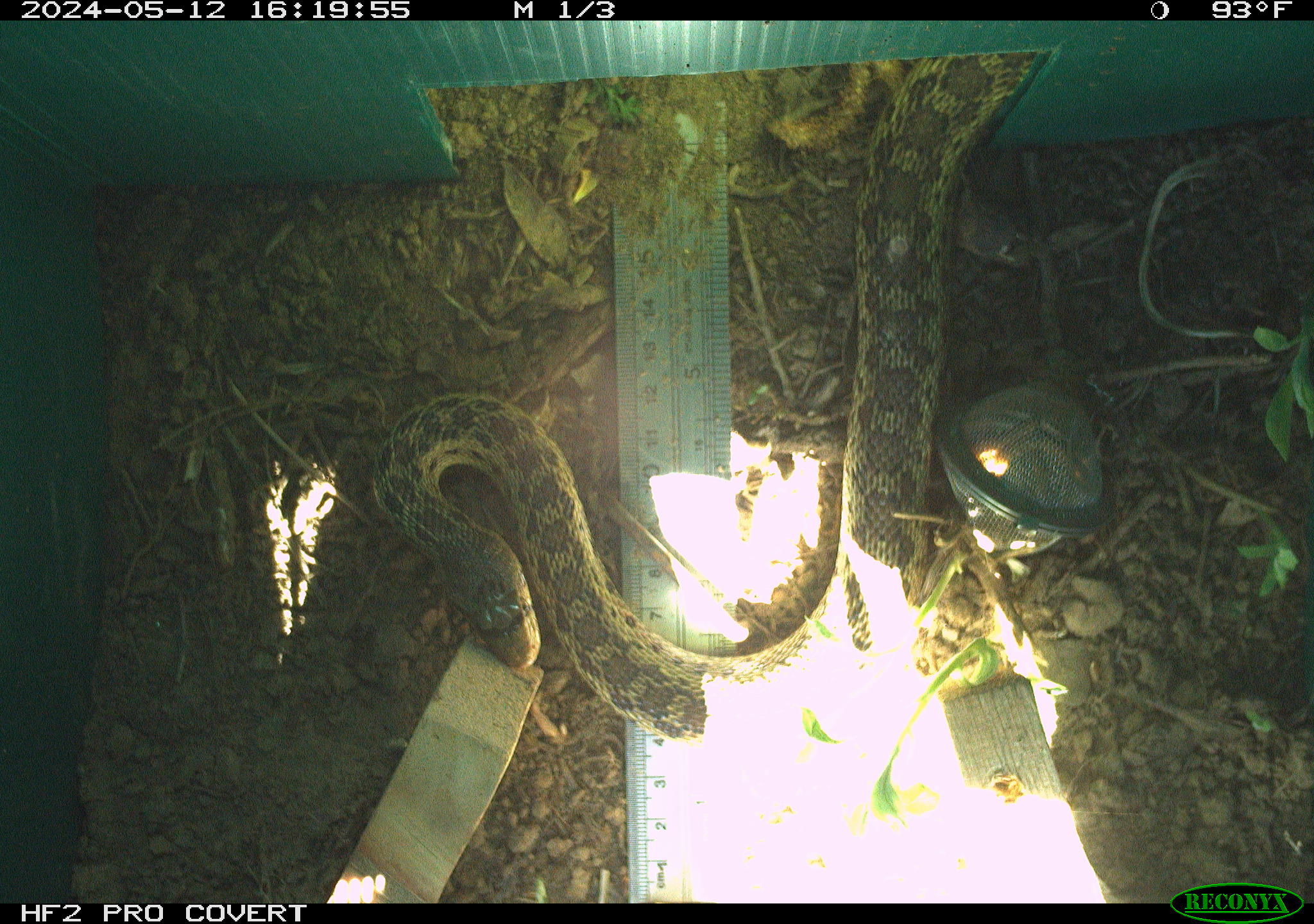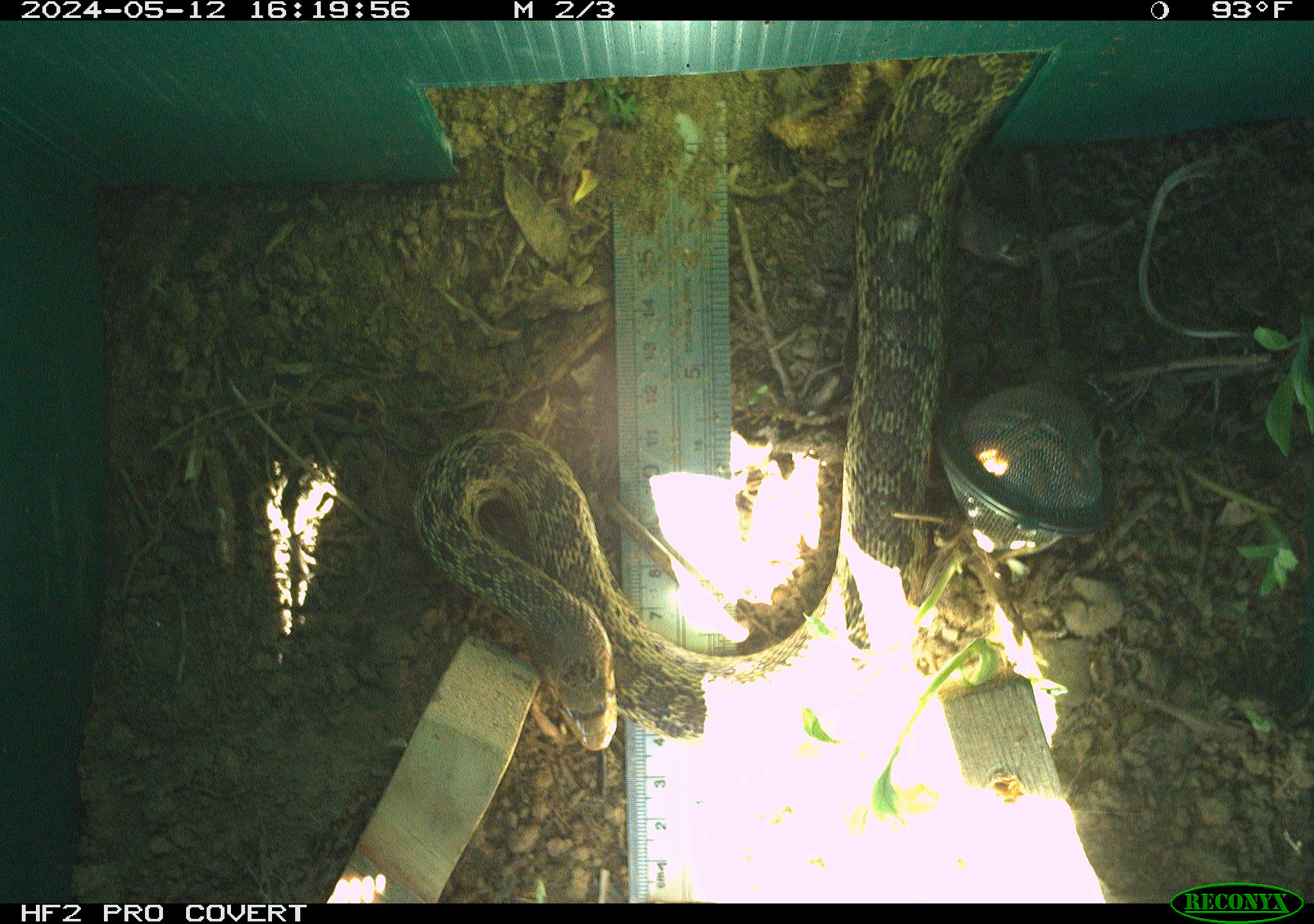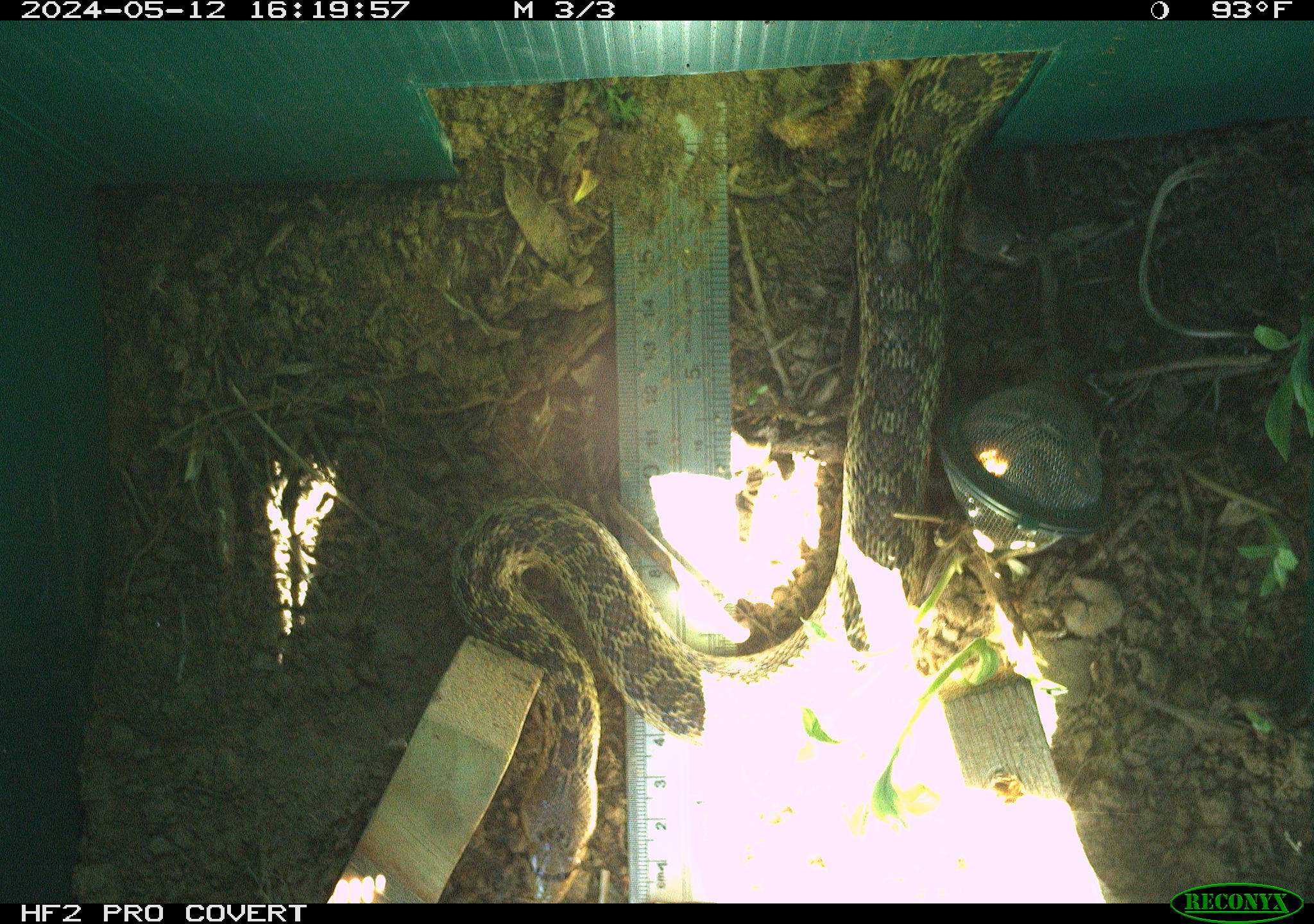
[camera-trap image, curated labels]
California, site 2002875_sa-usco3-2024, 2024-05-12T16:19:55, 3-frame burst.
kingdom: Animalia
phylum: Chordata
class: Reptilia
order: Squamata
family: Colubridae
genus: Pituophis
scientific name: Pituophis catenifer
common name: gophersnake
Gophersnake (Pituophis catenifer).